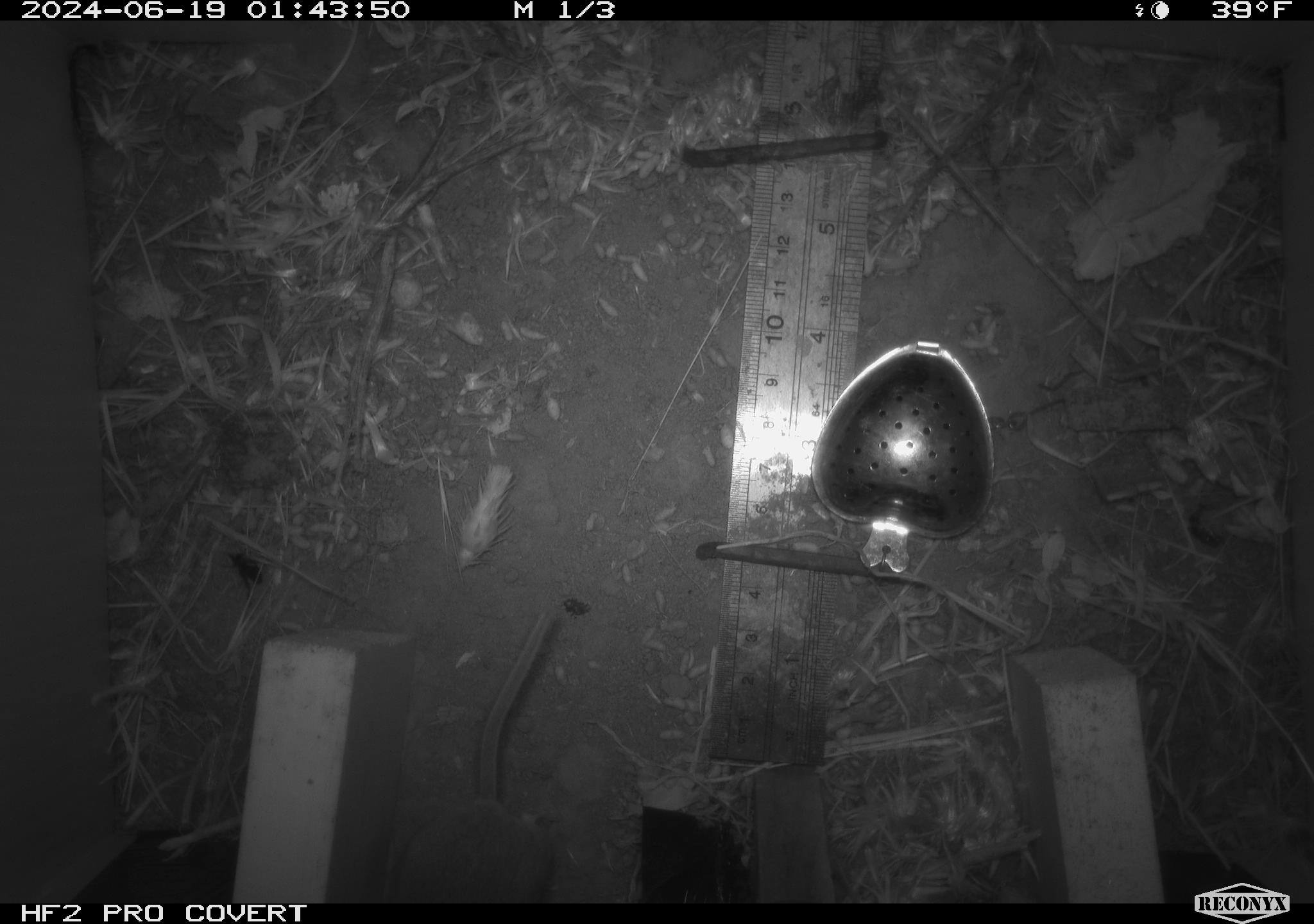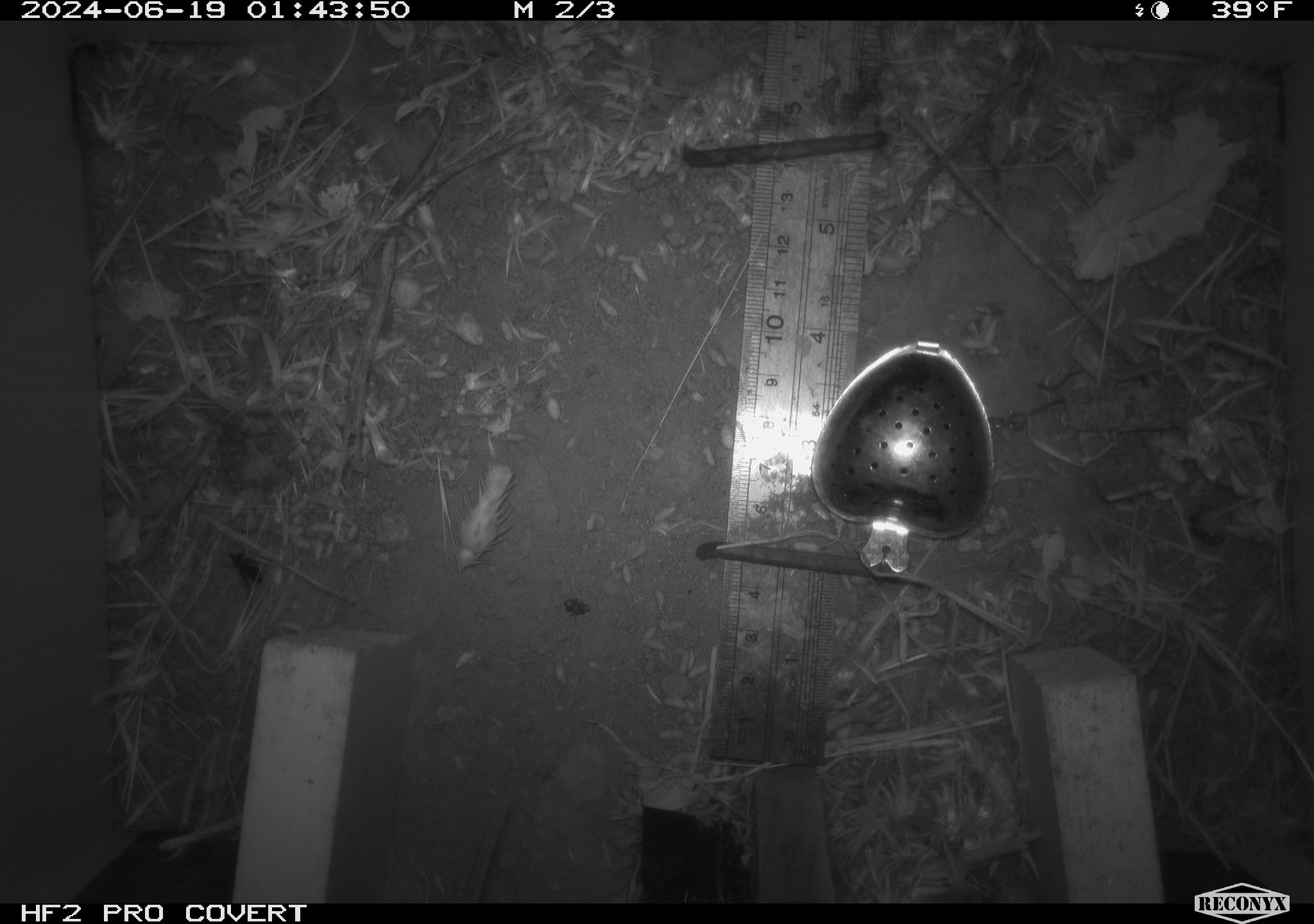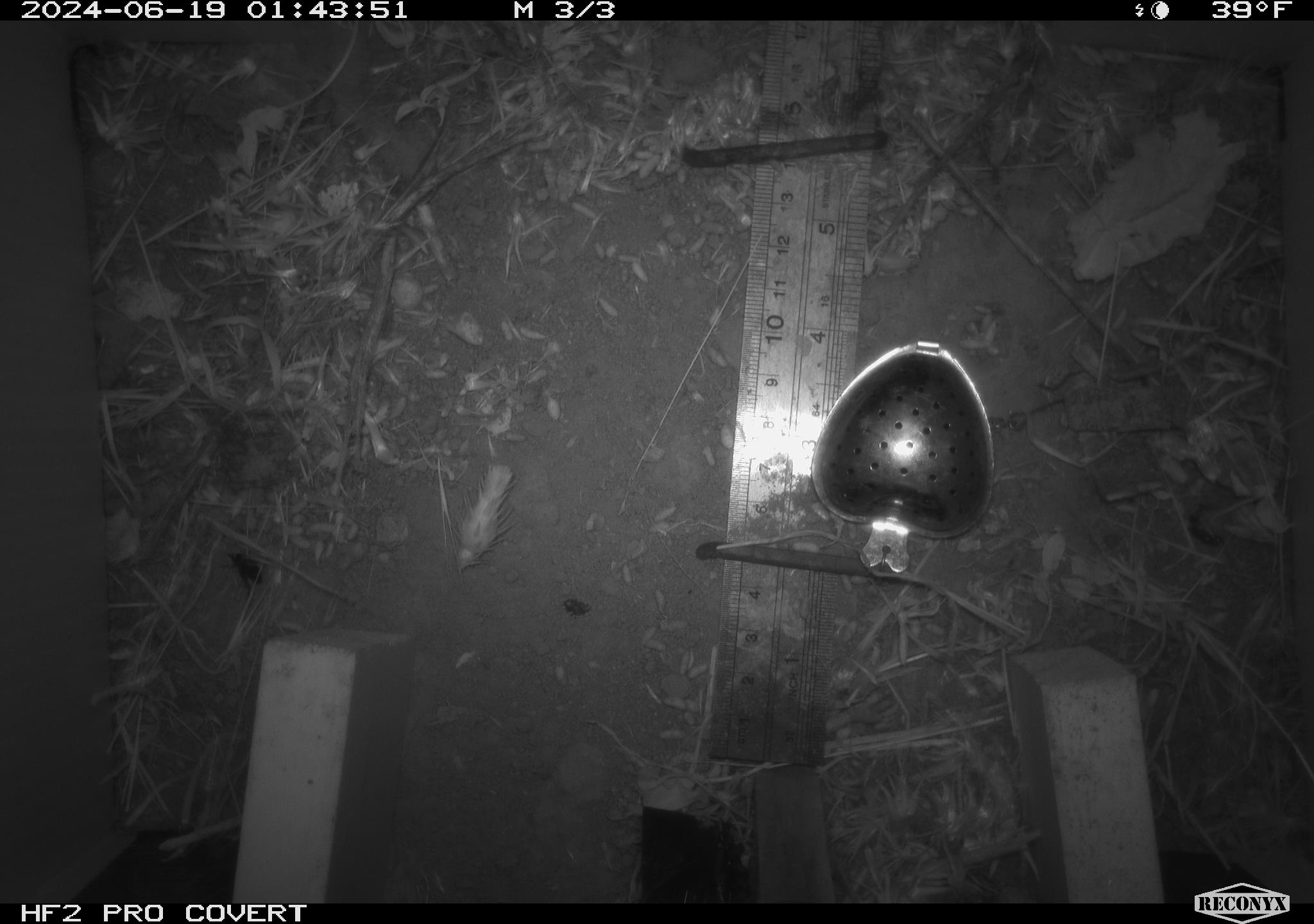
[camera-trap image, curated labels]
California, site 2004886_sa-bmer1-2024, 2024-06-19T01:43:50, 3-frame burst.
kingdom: Animalia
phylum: Chordata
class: Mammalia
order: Rodentia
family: Cricetidae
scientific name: Cricetidae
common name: hamsters, voles, lemmings, and allies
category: cricetidae family